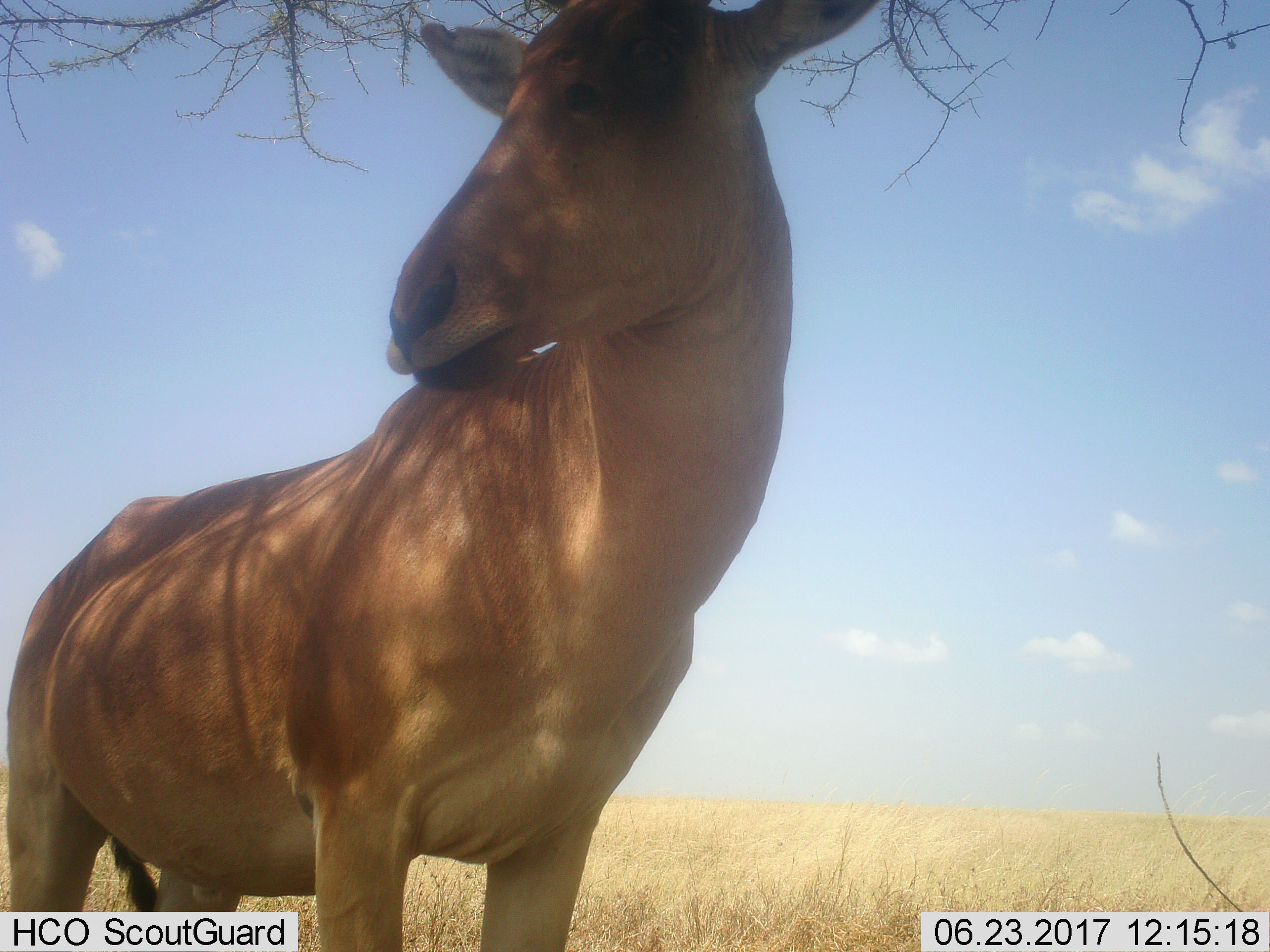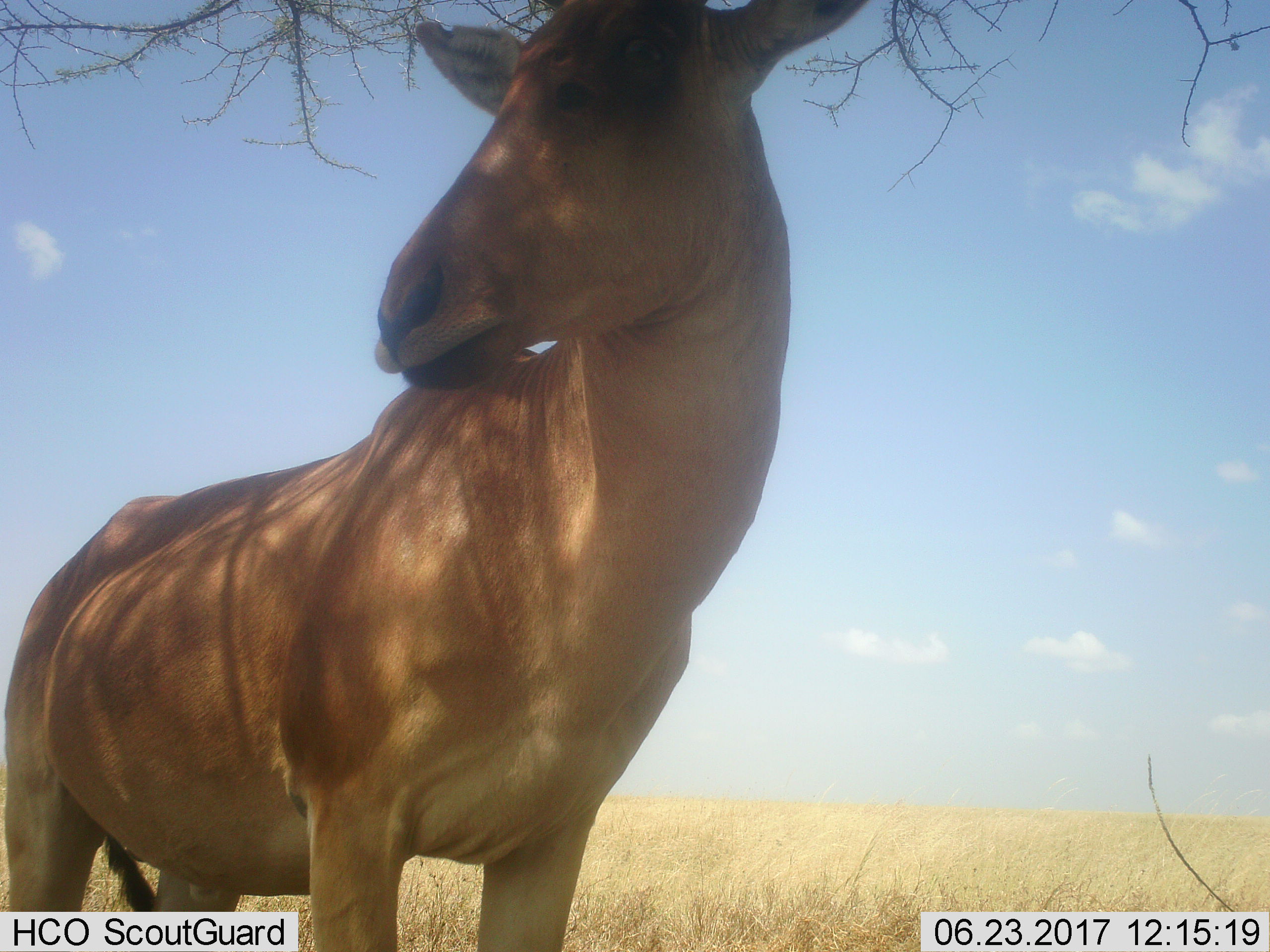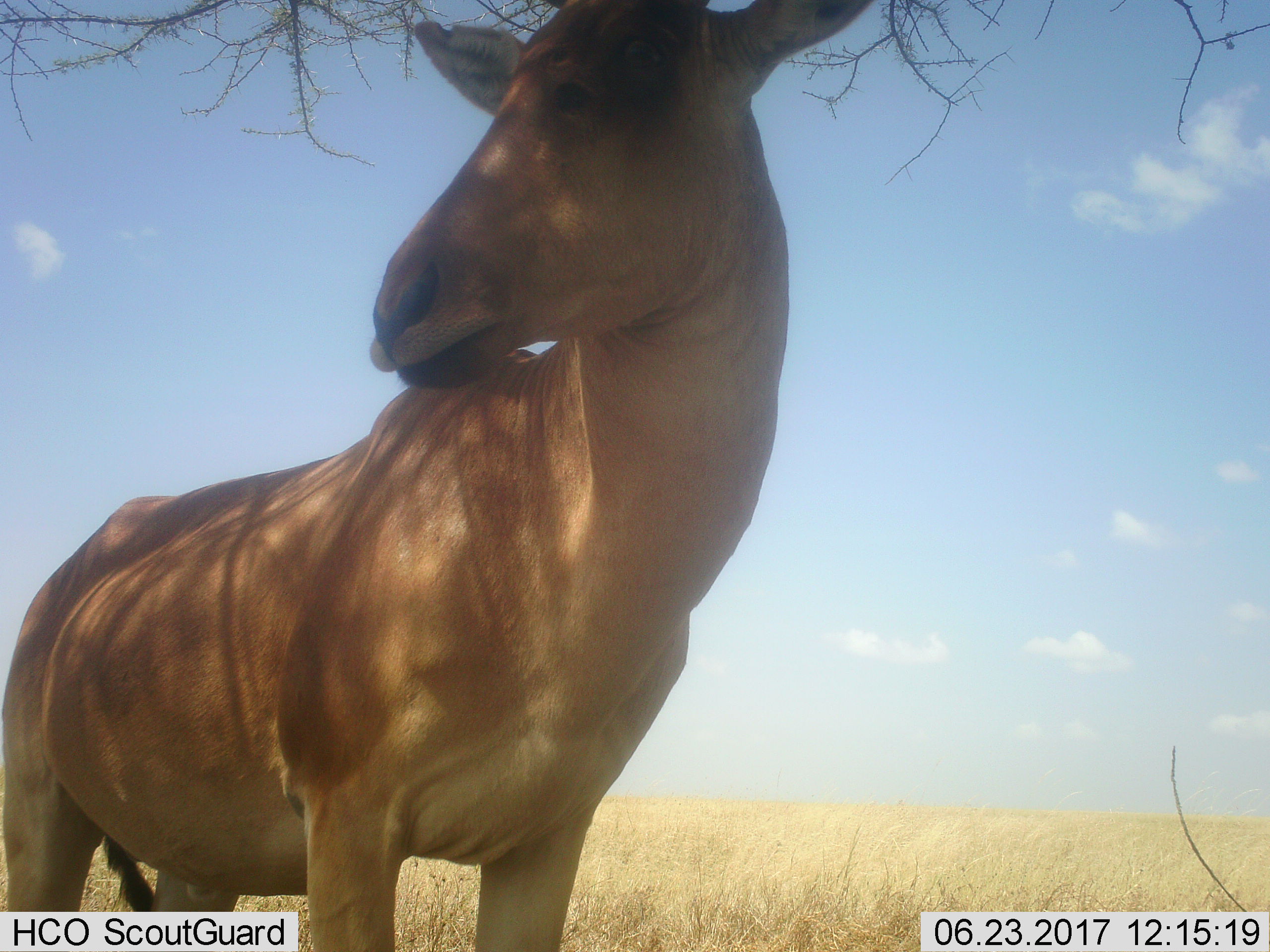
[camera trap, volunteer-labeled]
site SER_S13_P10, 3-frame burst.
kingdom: Animalia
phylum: Chordata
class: Mammalia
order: Artiodactyla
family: Bovidae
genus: Alcelaphus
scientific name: Alcelaphus buselaphus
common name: hartebeest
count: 1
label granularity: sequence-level